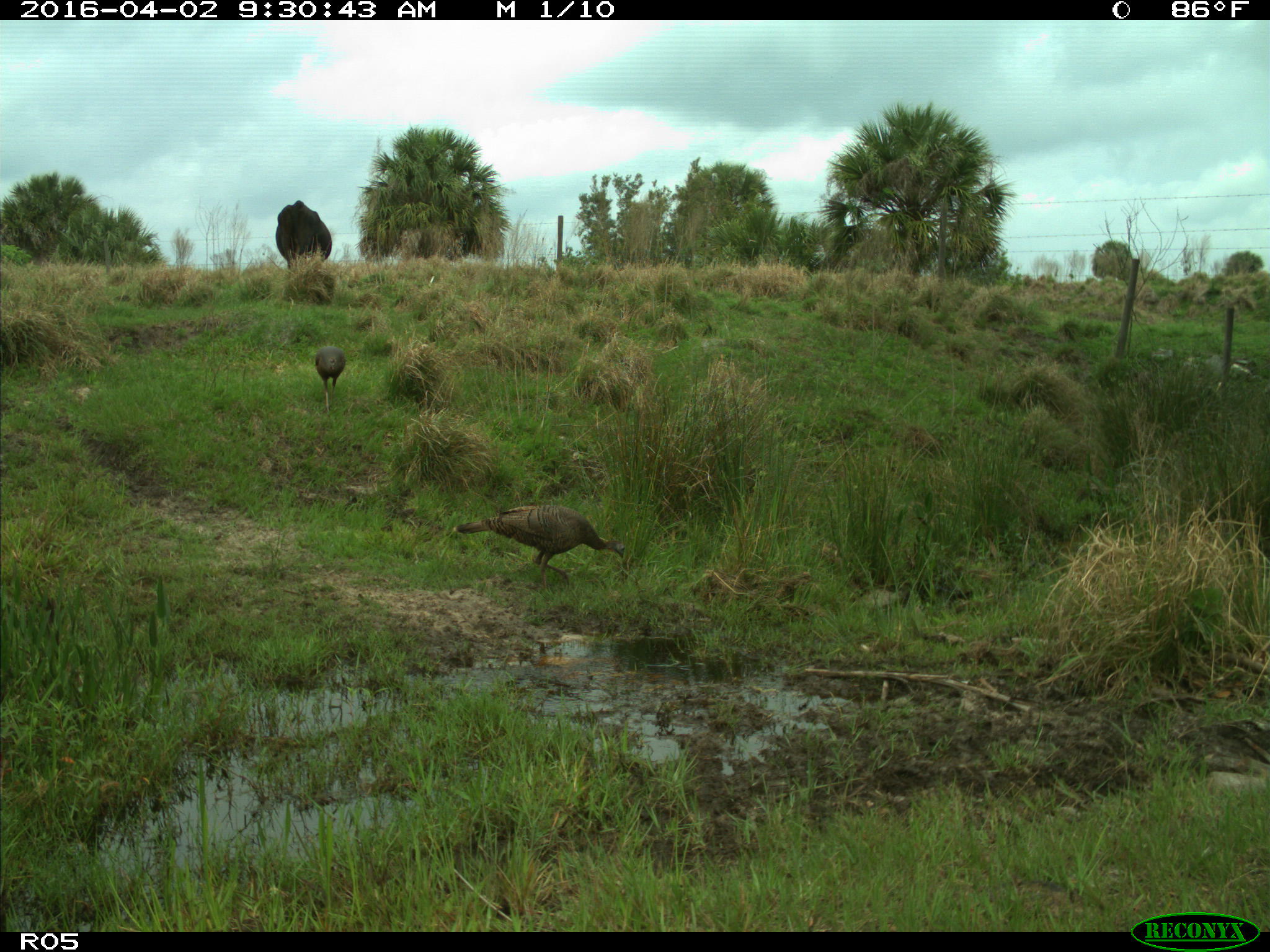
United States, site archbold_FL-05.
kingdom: Animalia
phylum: Chordata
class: Mammalia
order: Artiodactyla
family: Bovidae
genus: Bos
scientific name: Bos taurus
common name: domestic cow